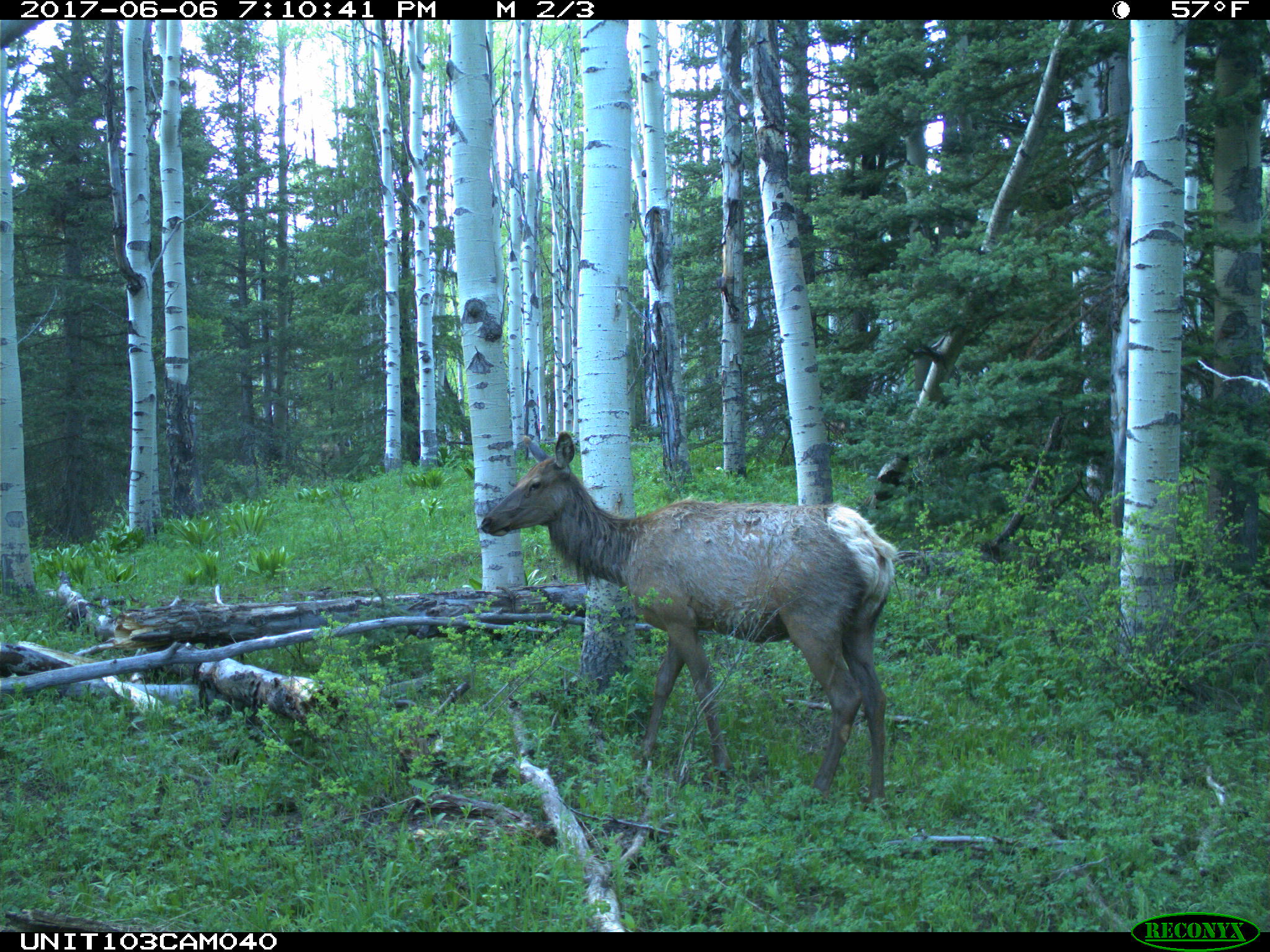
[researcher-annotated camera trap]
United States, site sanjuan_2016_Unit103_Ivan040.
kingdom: Animalia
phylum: Chordata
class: Mammalia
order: Artiodactyla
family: Cervidae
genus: Cervus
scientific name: Cervus elaphus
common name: red deer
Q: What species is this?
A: Cervus elaphus (red deer).